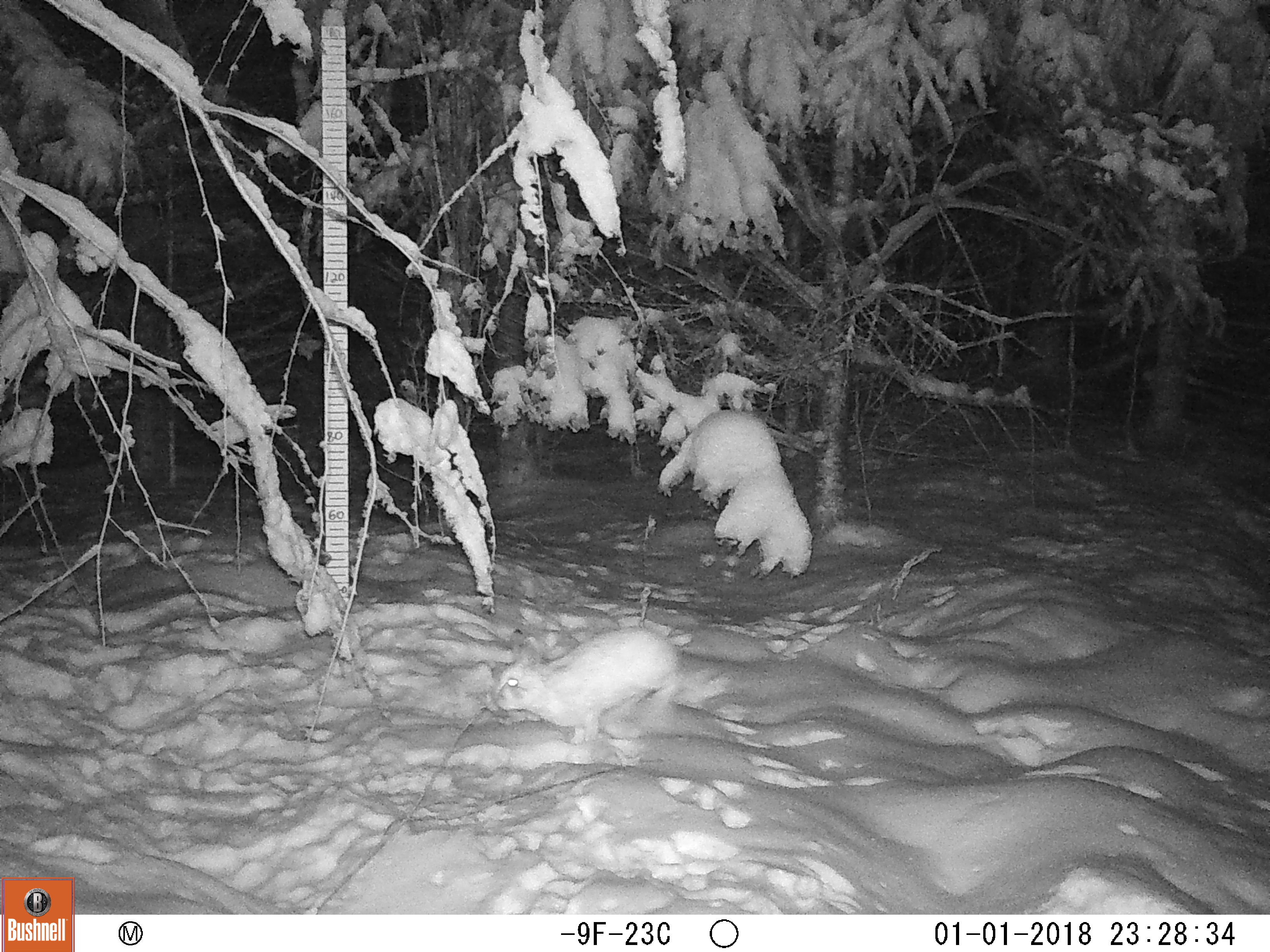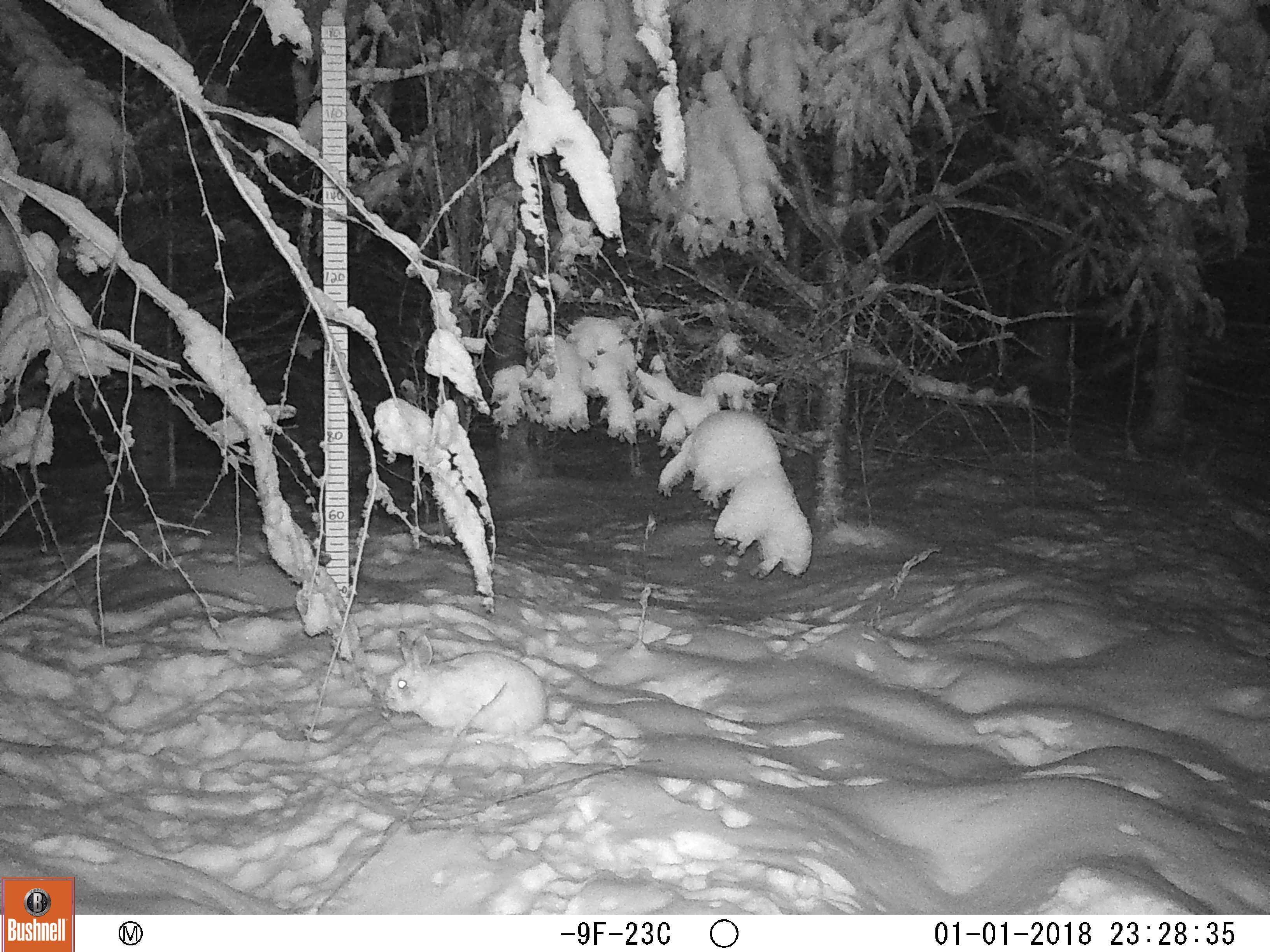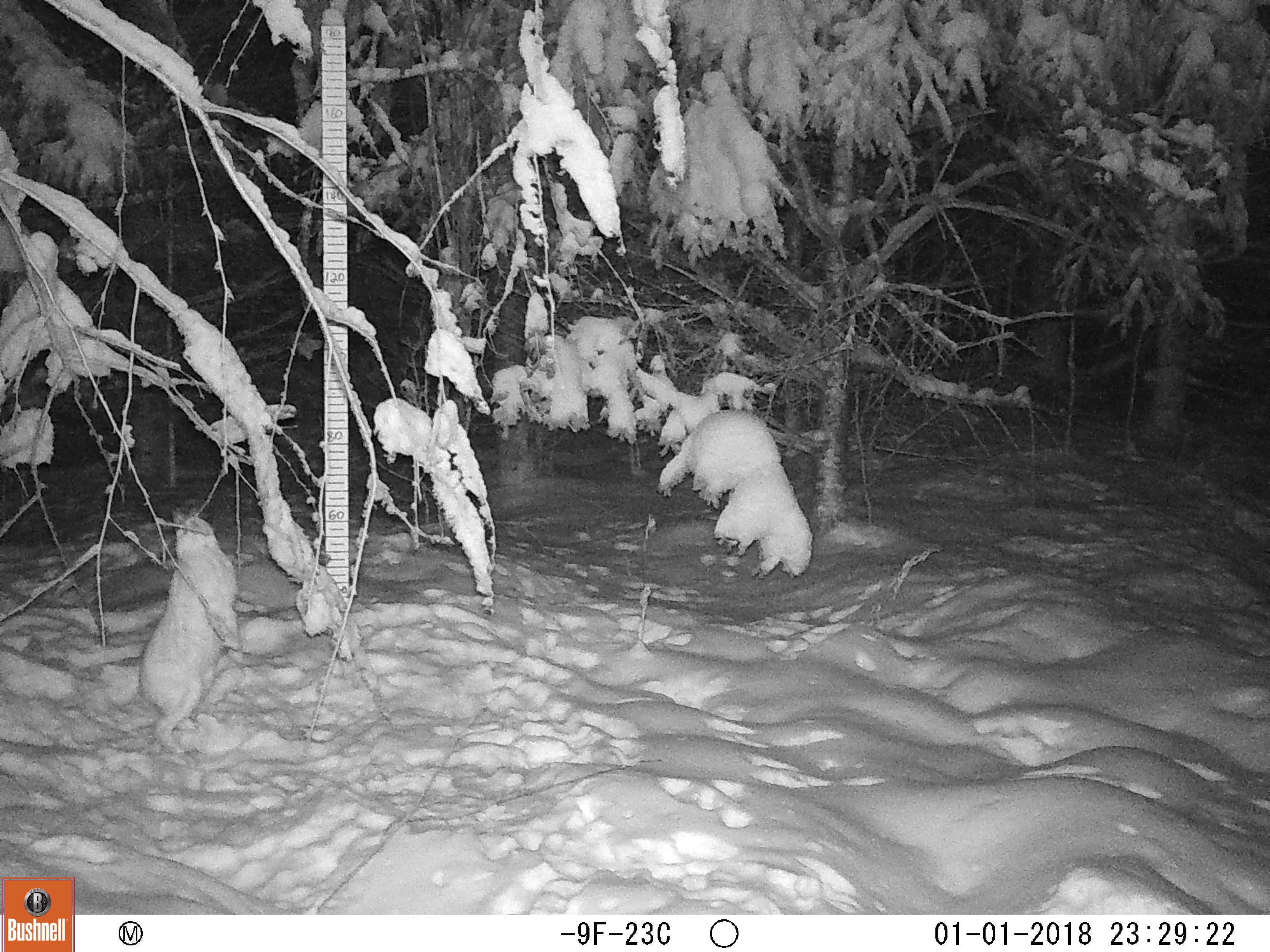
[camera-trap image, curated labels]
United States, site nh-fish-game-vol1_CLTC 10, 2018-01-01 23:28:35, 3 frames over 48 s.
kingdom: Animalia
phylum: Chordata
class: Mammalia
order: Lagomorpha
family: Leporidae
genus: Lepus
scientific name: Lepus americanus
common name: snowshoe hare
Snowshoe hare (Lepus americanus).